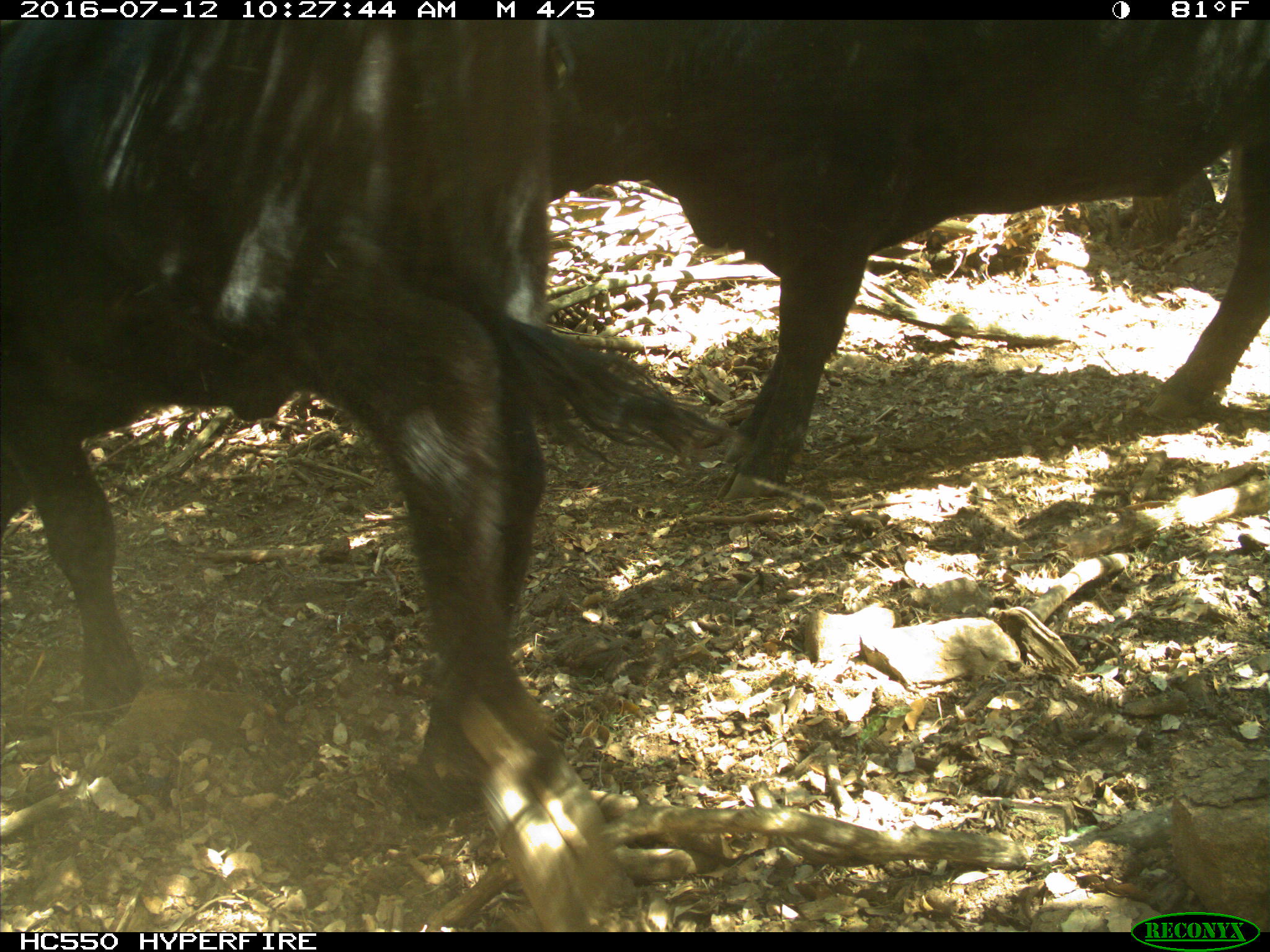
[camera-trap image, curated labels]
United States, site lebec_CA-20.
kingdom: Animalia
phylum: Chordata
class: Mammalia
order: Artiodactyla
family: Bovidae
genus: Bos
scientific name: Bos taurus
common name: domestic cow